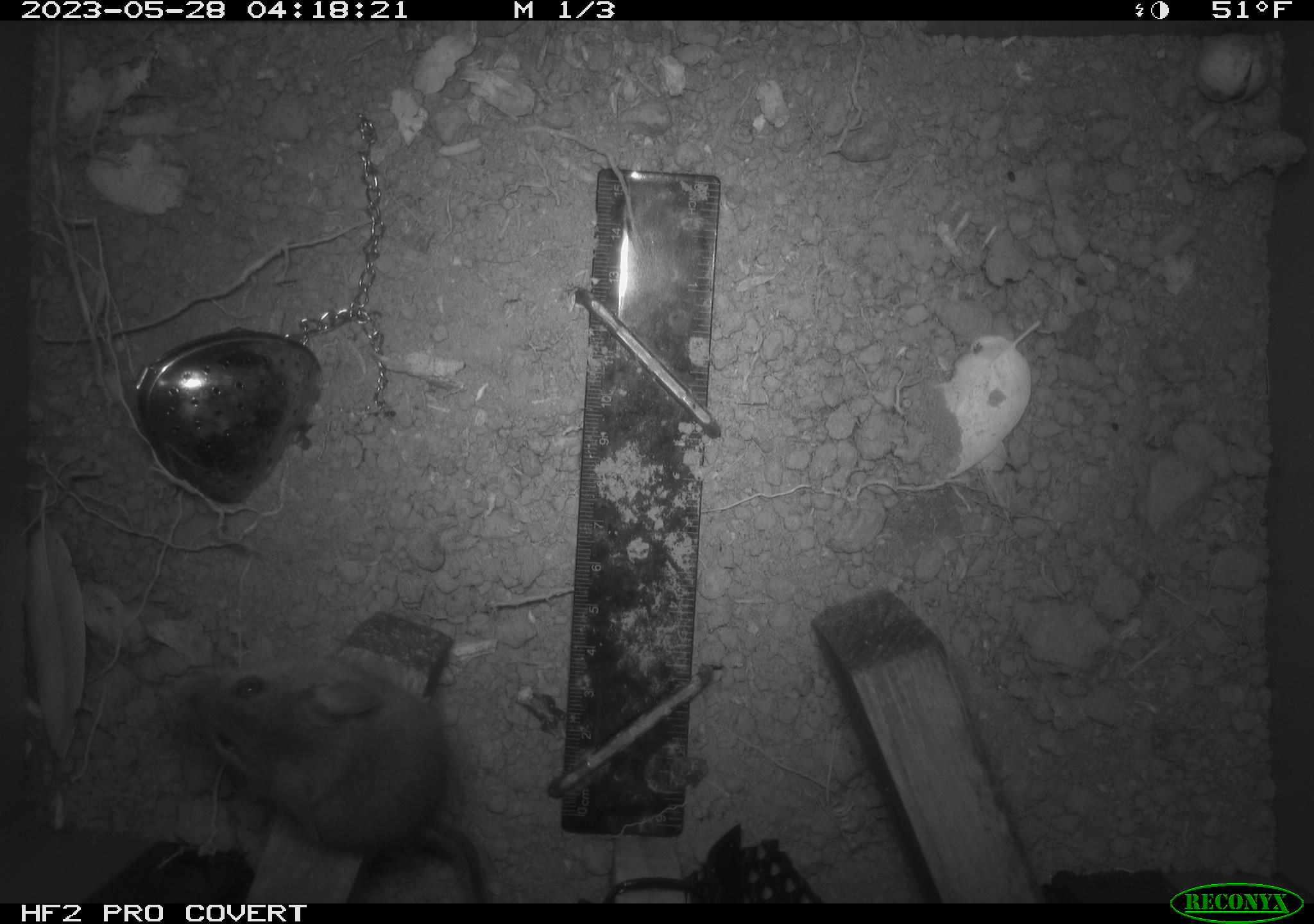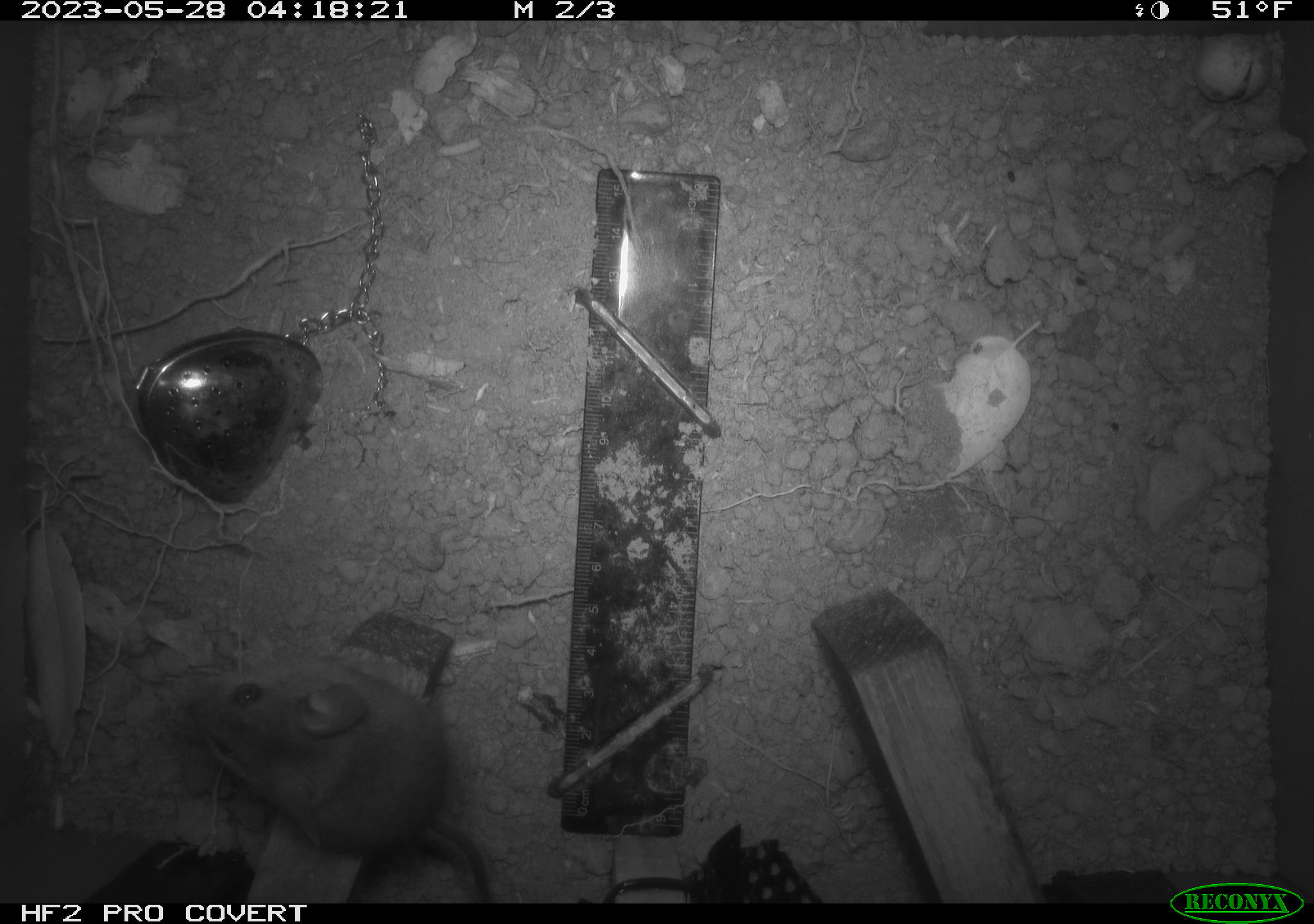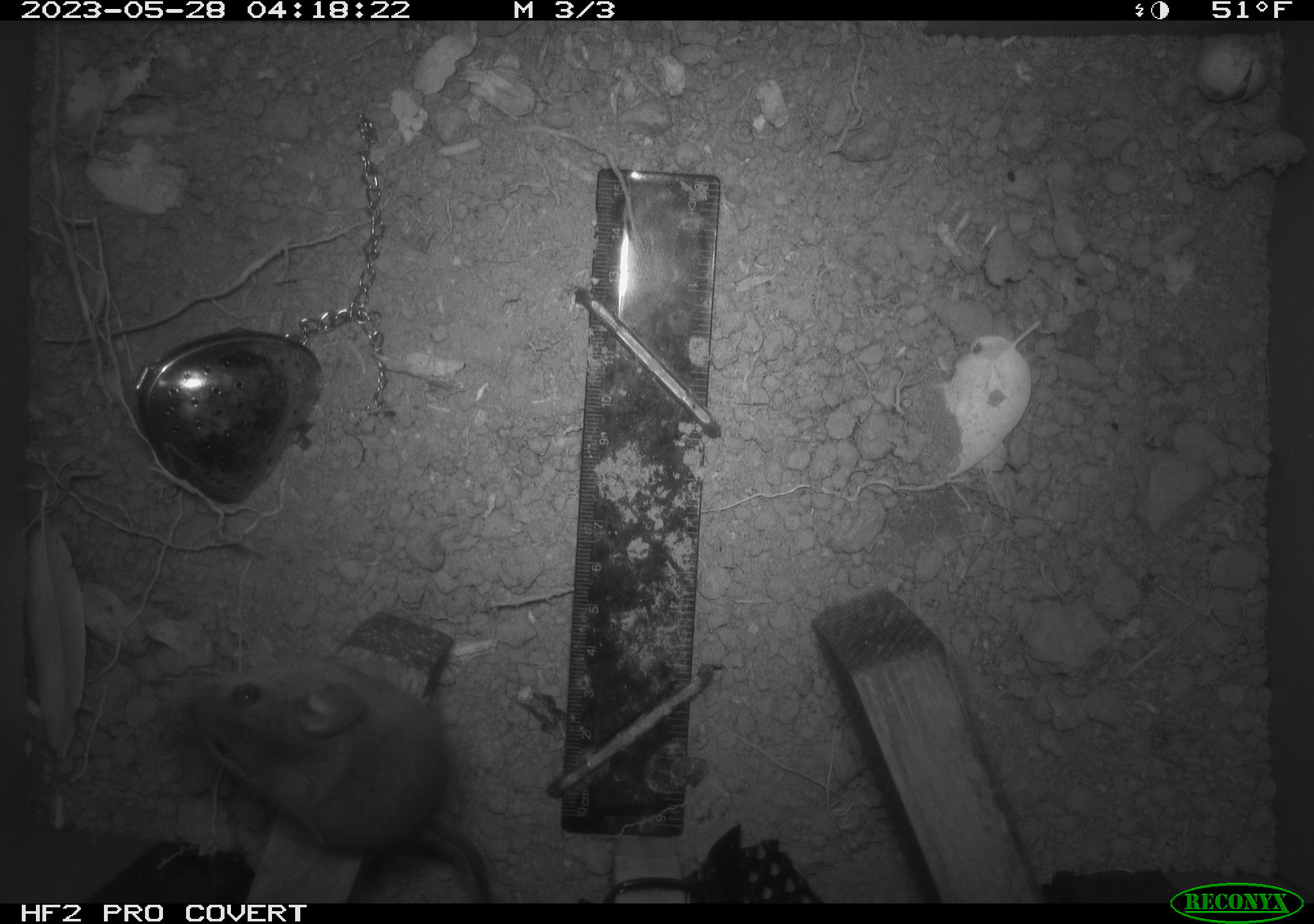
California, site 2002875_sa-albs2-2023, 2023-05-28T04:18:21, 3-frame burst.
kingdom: Animalia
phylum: Chordata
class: Mammalia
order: Rodentia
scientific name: Rodentia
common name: mouse species